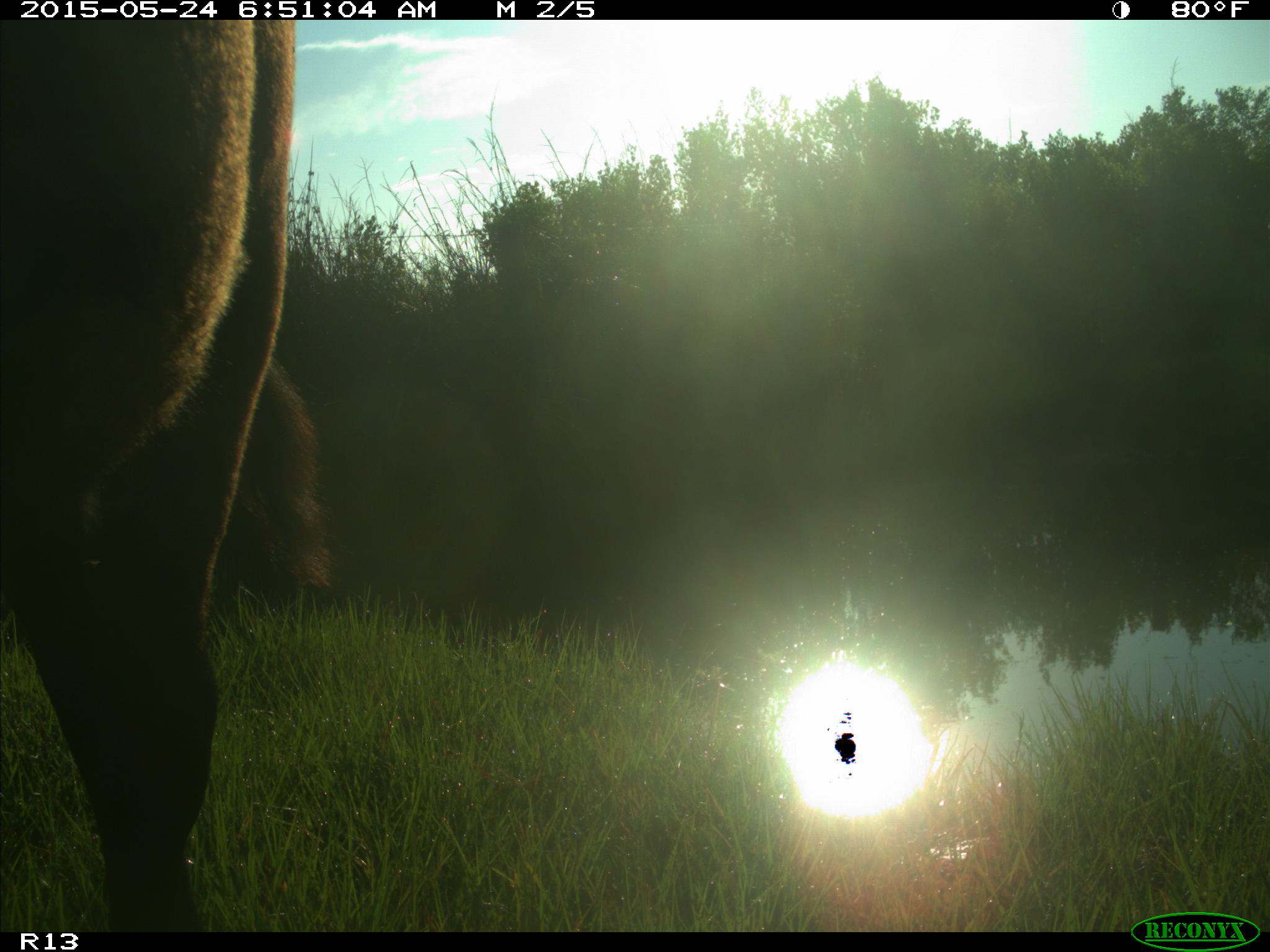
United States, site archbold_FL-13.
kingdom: Animalia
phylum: Chordata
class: Mammalia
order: Artiodactyla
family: Bovidae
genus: Bos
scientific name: Bos taurus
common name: domestic cow